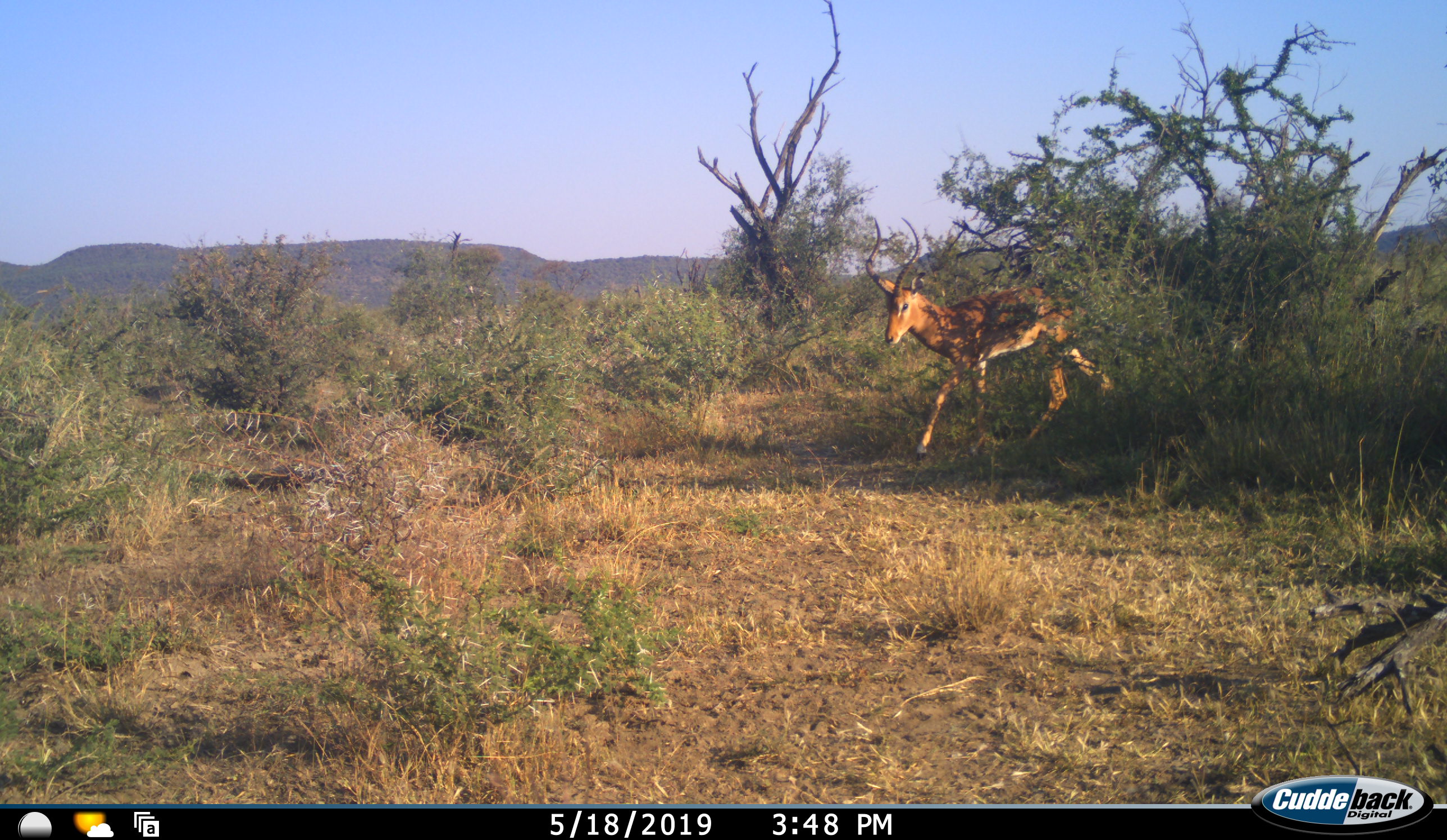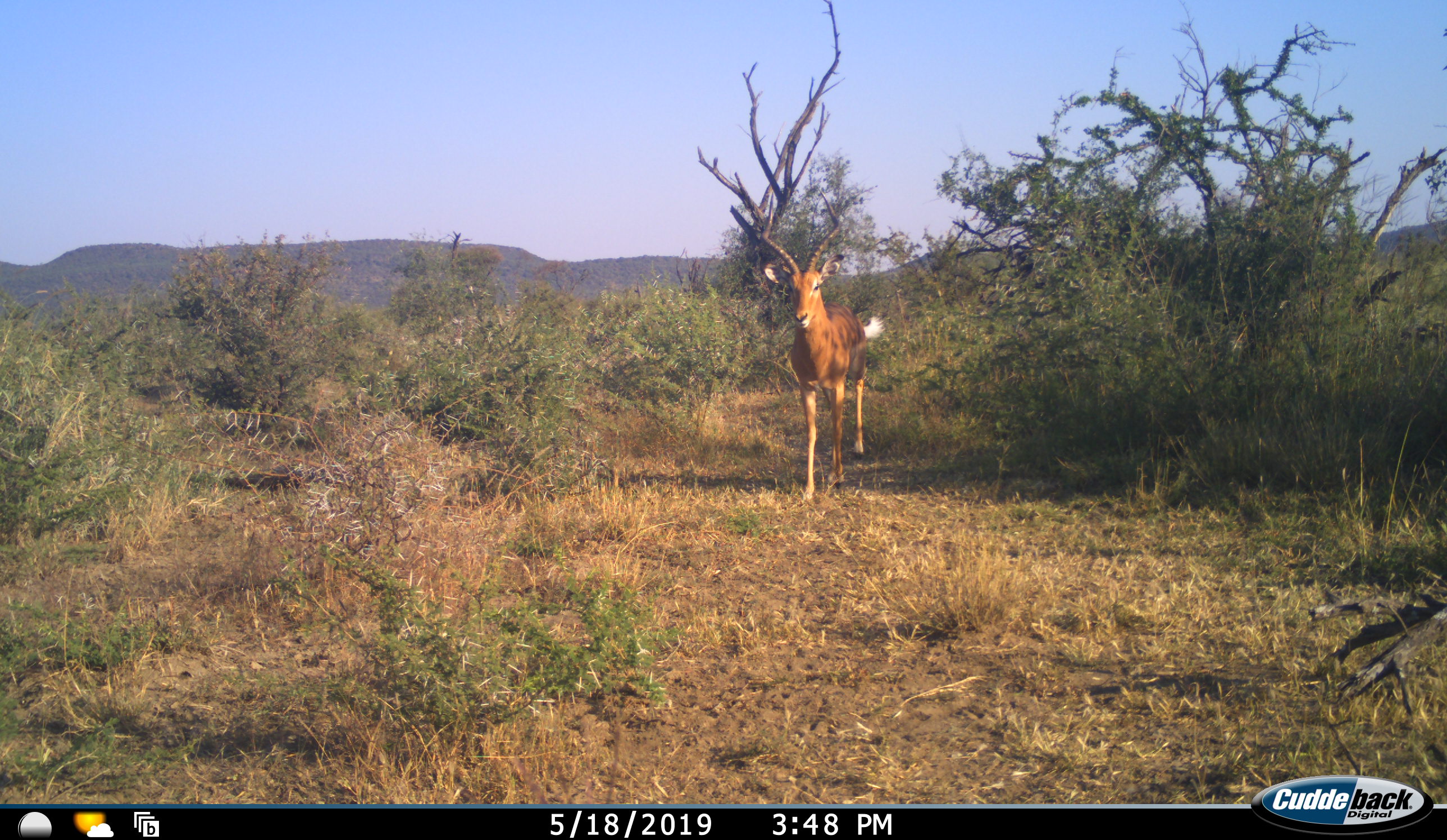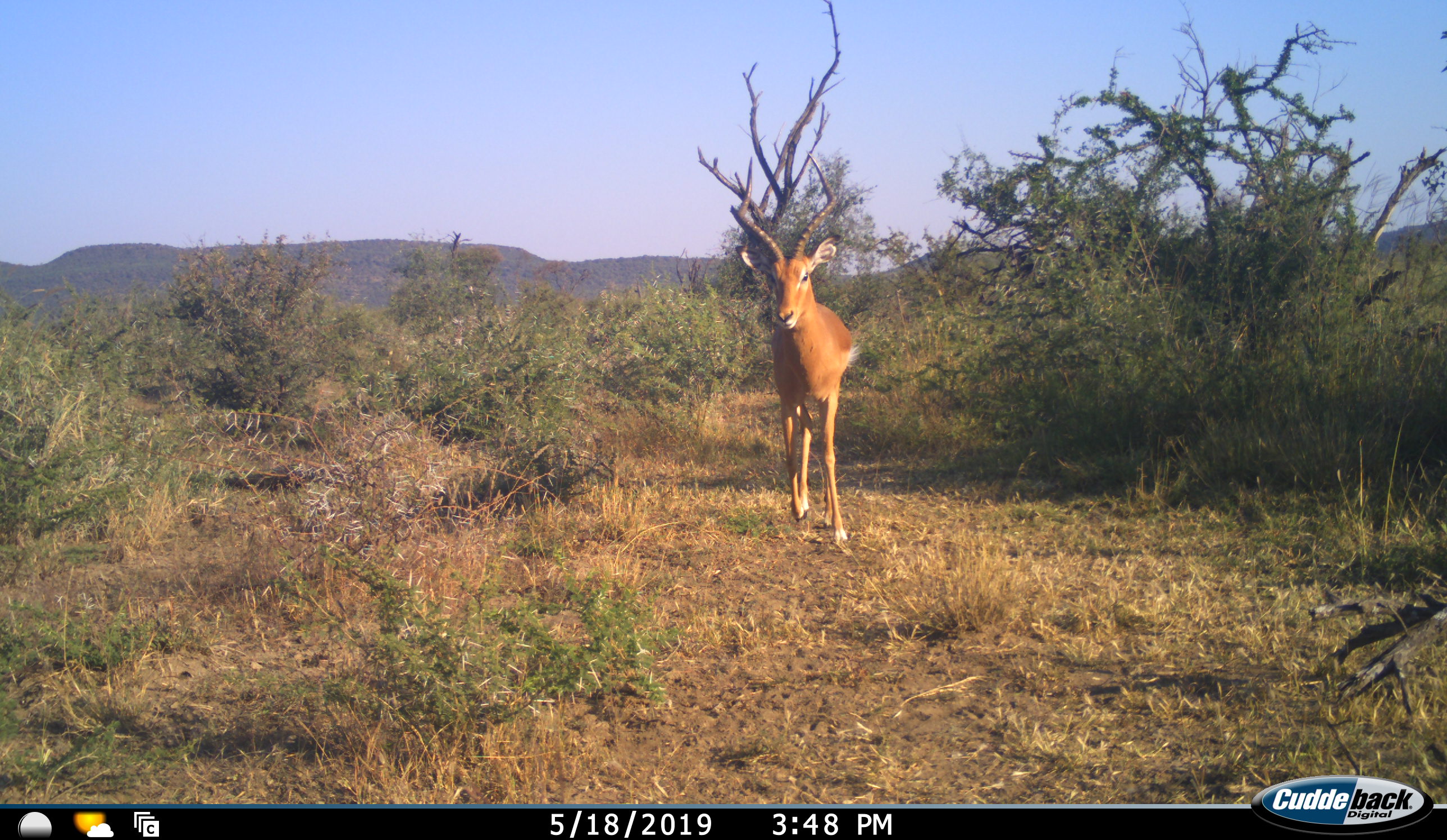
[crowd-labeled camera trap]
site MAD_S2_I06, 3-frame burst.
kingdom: Animalia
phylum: Chordata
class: Mammalia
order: Artiodactyla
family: Bovidae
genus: Aepyceros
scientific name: Aepyceros melampus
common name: impala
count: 1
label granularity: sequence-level